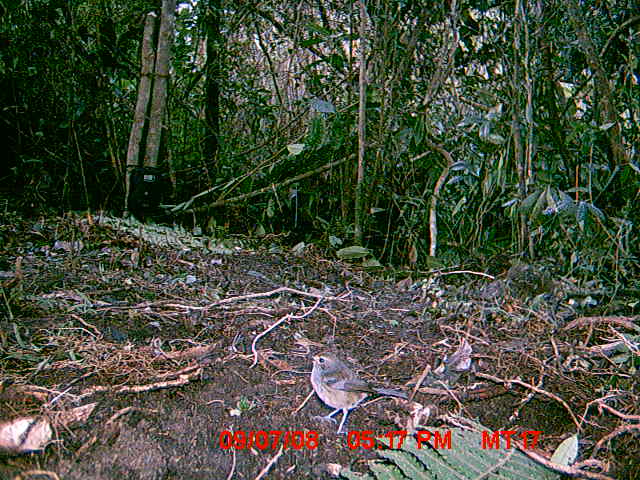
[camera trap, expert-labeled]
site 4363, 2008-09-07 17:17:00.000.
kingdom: Animalia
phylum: Chordata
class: Aves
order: Passeriformes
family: Muscicapidae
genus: Copsychus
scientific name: Copsychus albospecularis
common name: madagascar magpie-robin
Copsychus albospecularis (madagascar magpie-robin), count 1.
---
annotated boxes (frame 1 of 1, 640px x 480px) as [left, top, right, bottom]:
copsychus albospecularis: [311, 351, 407, 432]